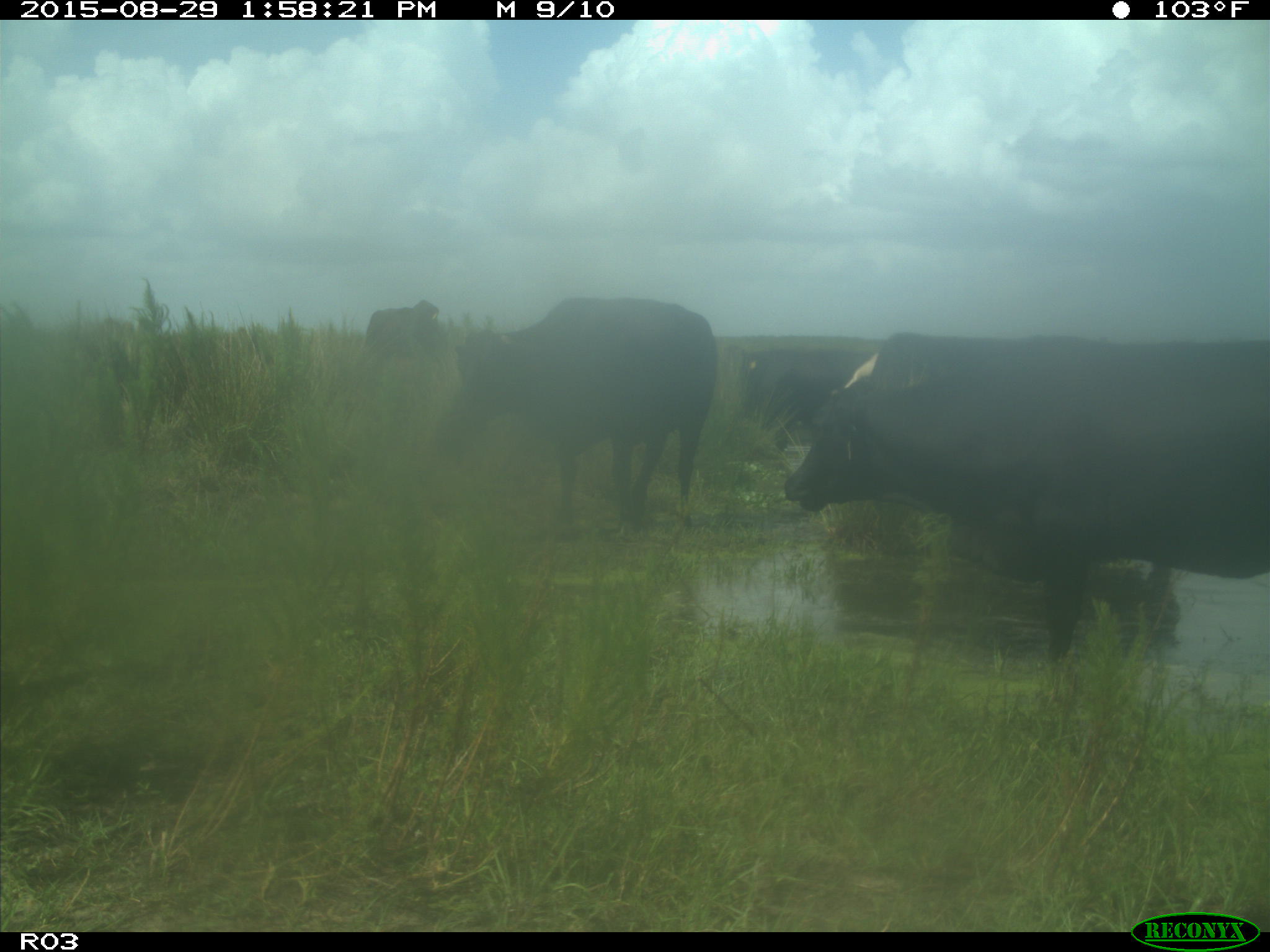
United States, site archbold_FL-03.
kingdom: Animalia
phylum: Chordata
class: Mammalia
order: Artiodactyla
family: Bovidae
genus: Bos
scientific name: Bos taurus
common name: domestic cow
Bos taurus (domestic cow).